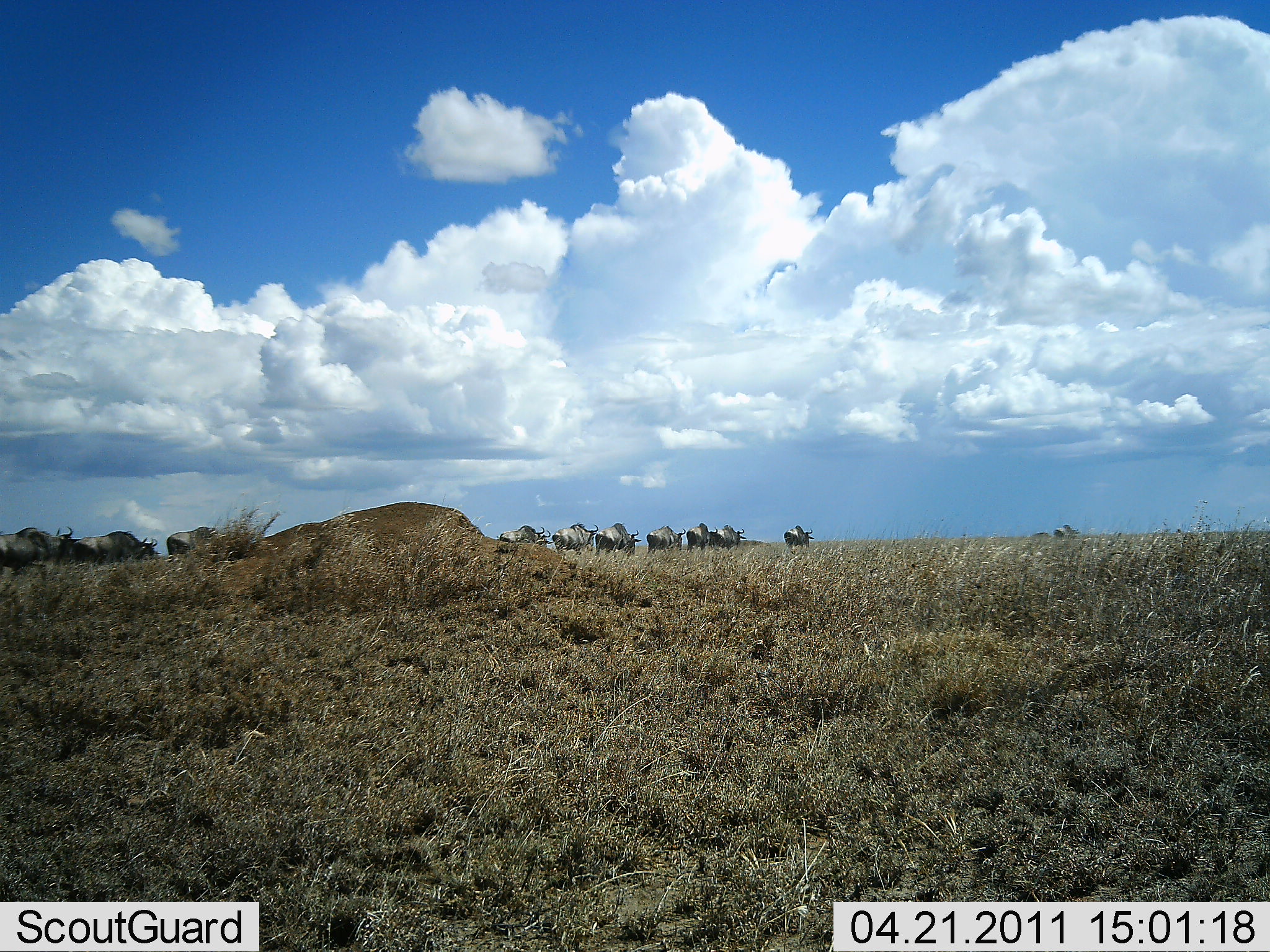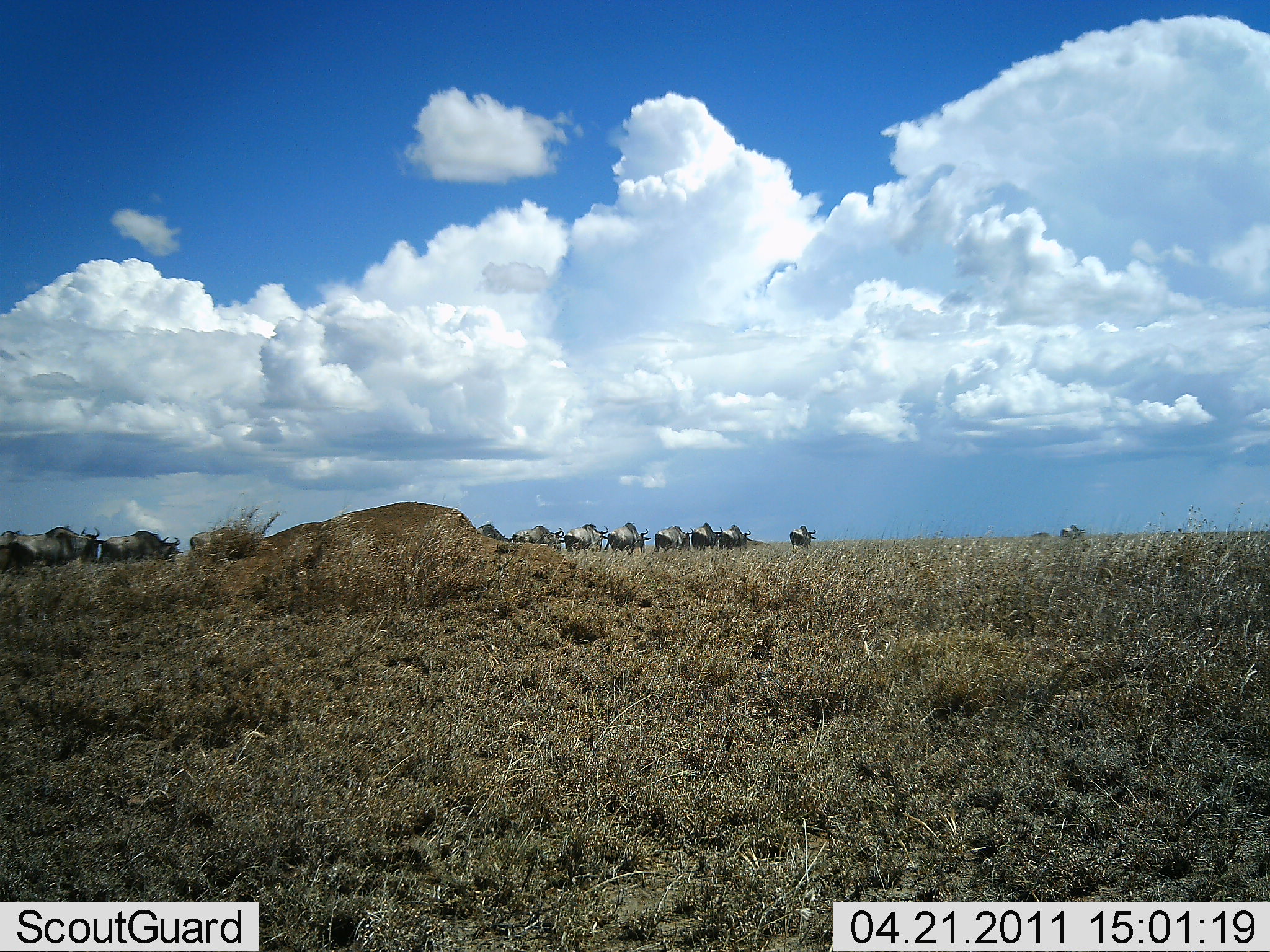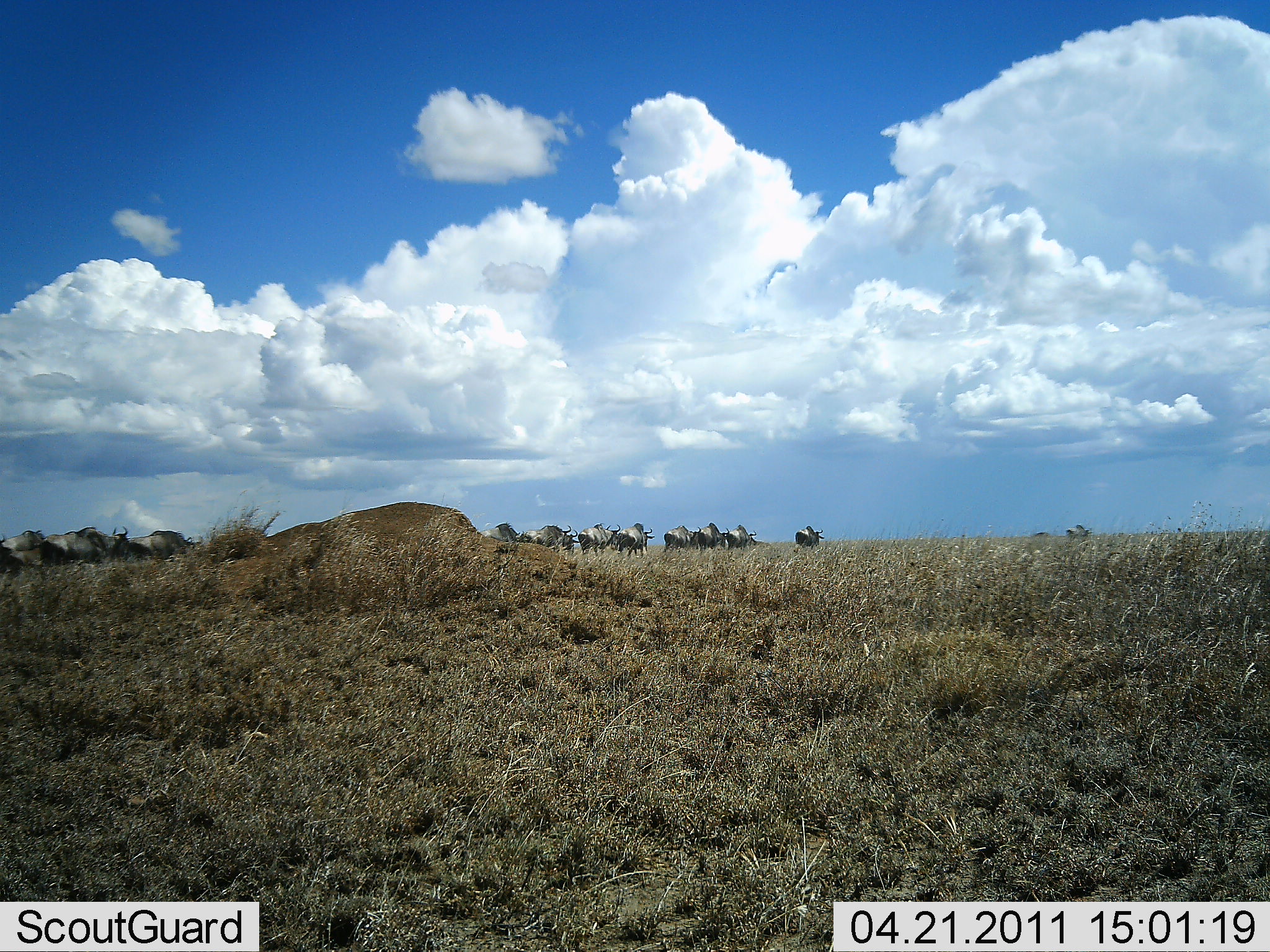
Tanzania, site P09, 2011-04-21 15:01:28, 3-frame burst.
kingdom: Animalia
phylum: Chordata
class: Mammalia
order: Artiodactyla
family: Bovidae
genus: Connochaetes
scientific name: Connochaetes taurinus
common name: blue wildebeest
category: wildebeest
Wildebeest (blue wildebeest) (Connochaetes taurinus), count 11-50. Behavior (volunteer vote fractions): standing 0%, resting 0%, moving 100%, interacting 0%. Young present (vote fraction): 0%. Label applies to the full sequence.